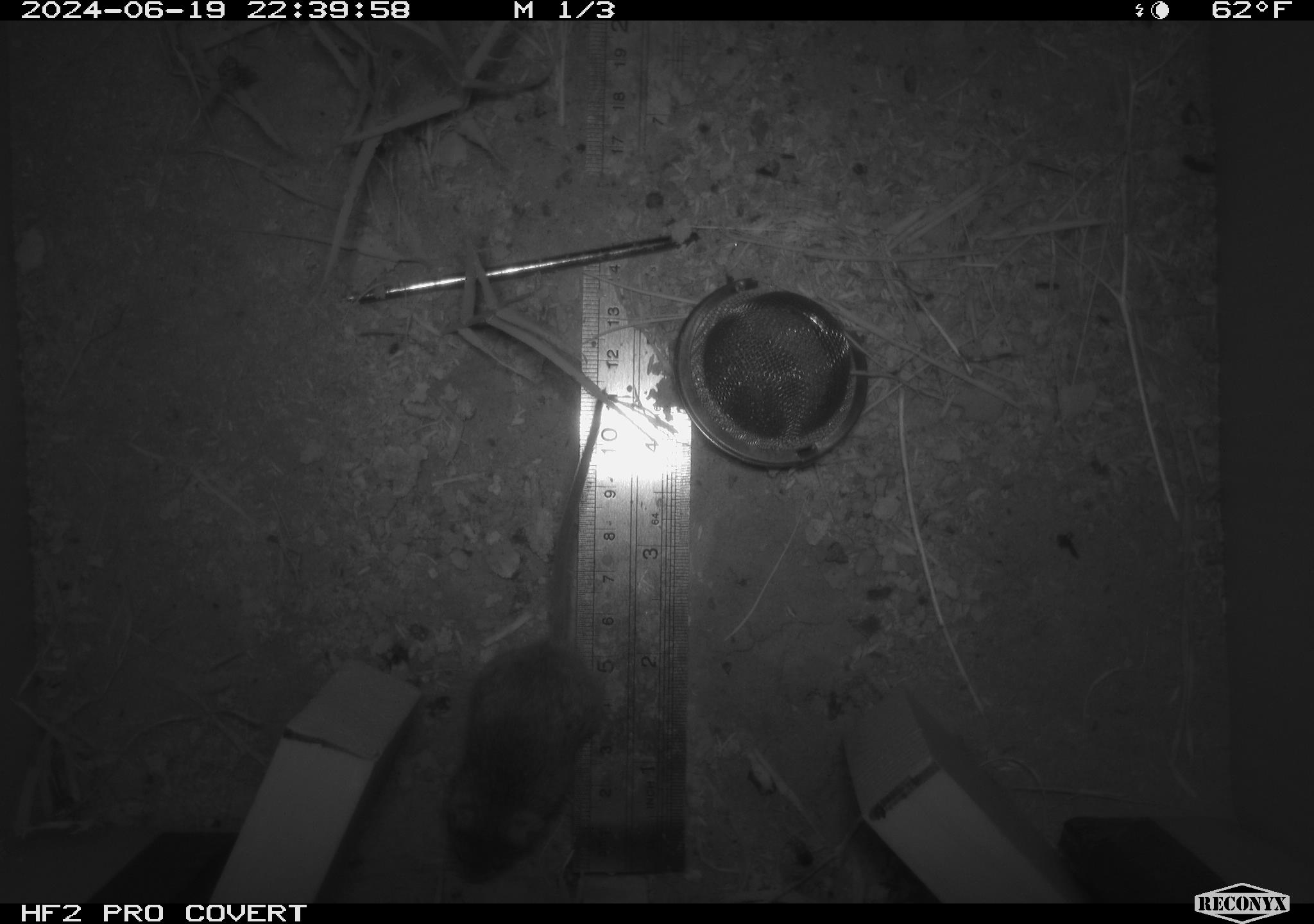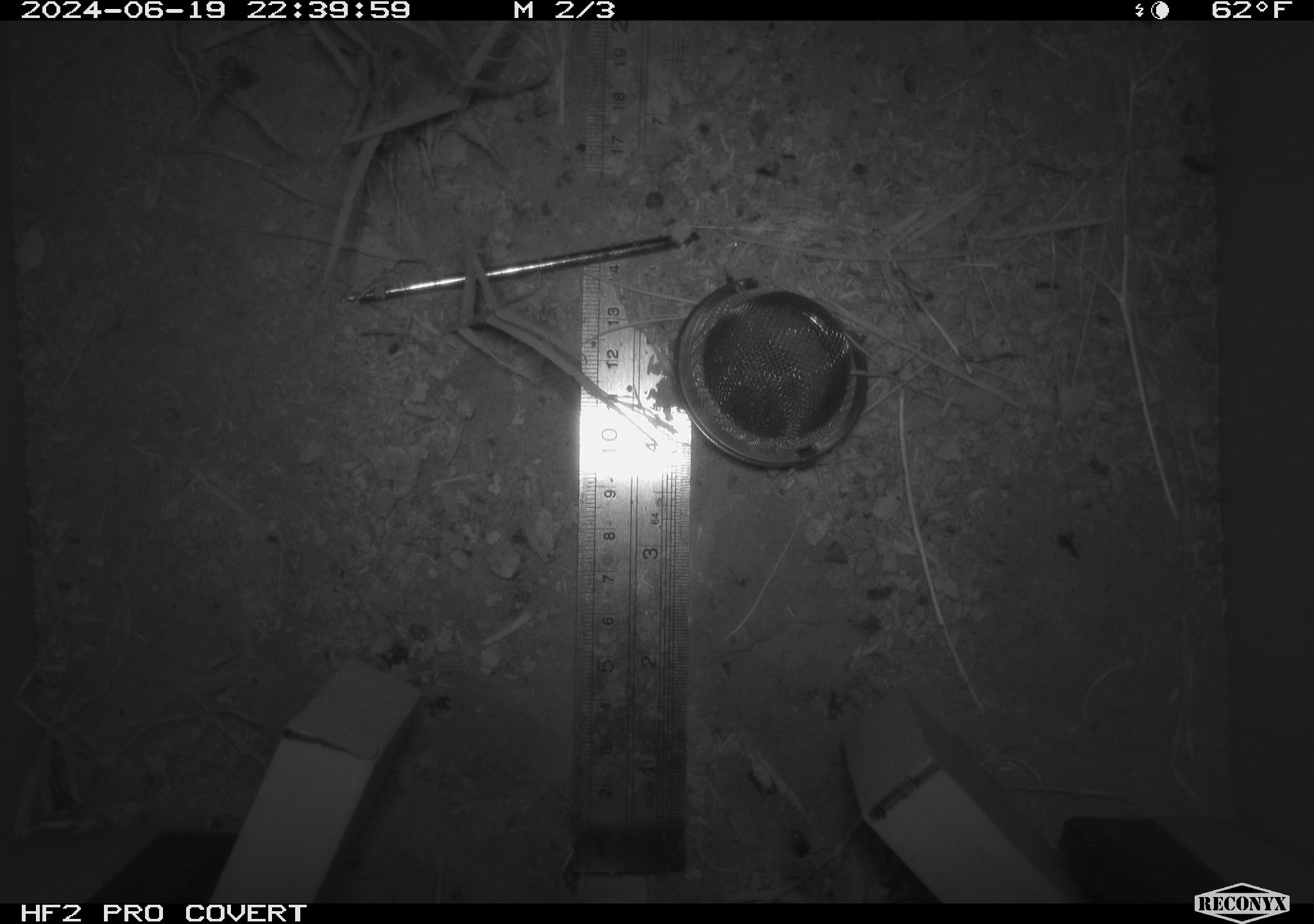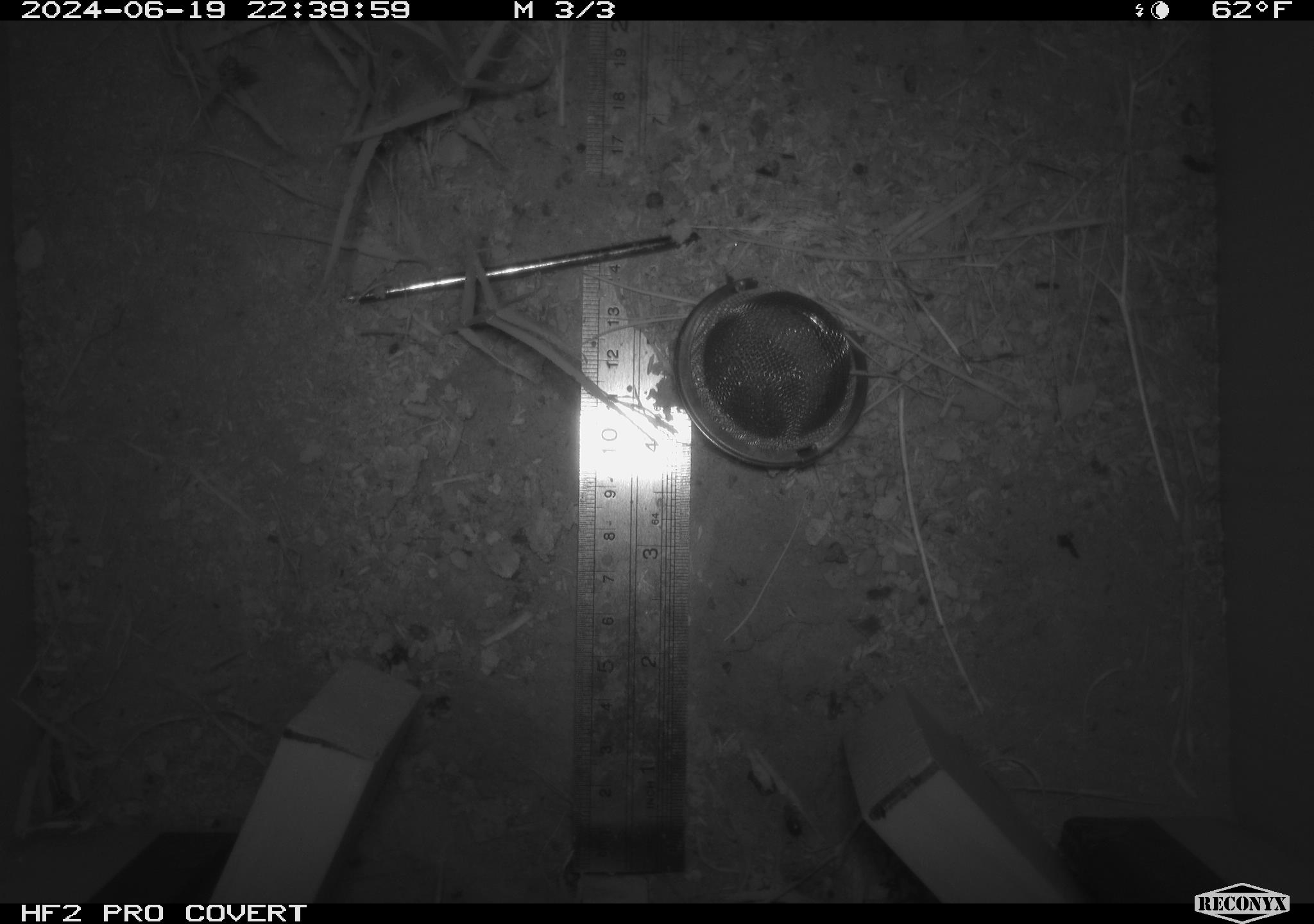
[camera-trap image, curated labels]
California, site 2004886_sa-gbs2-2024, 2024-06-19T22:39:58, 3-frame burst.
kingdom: Animalia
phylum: Chordata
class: Mammalia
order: Rodentia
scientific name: Rodentia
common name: mouse species